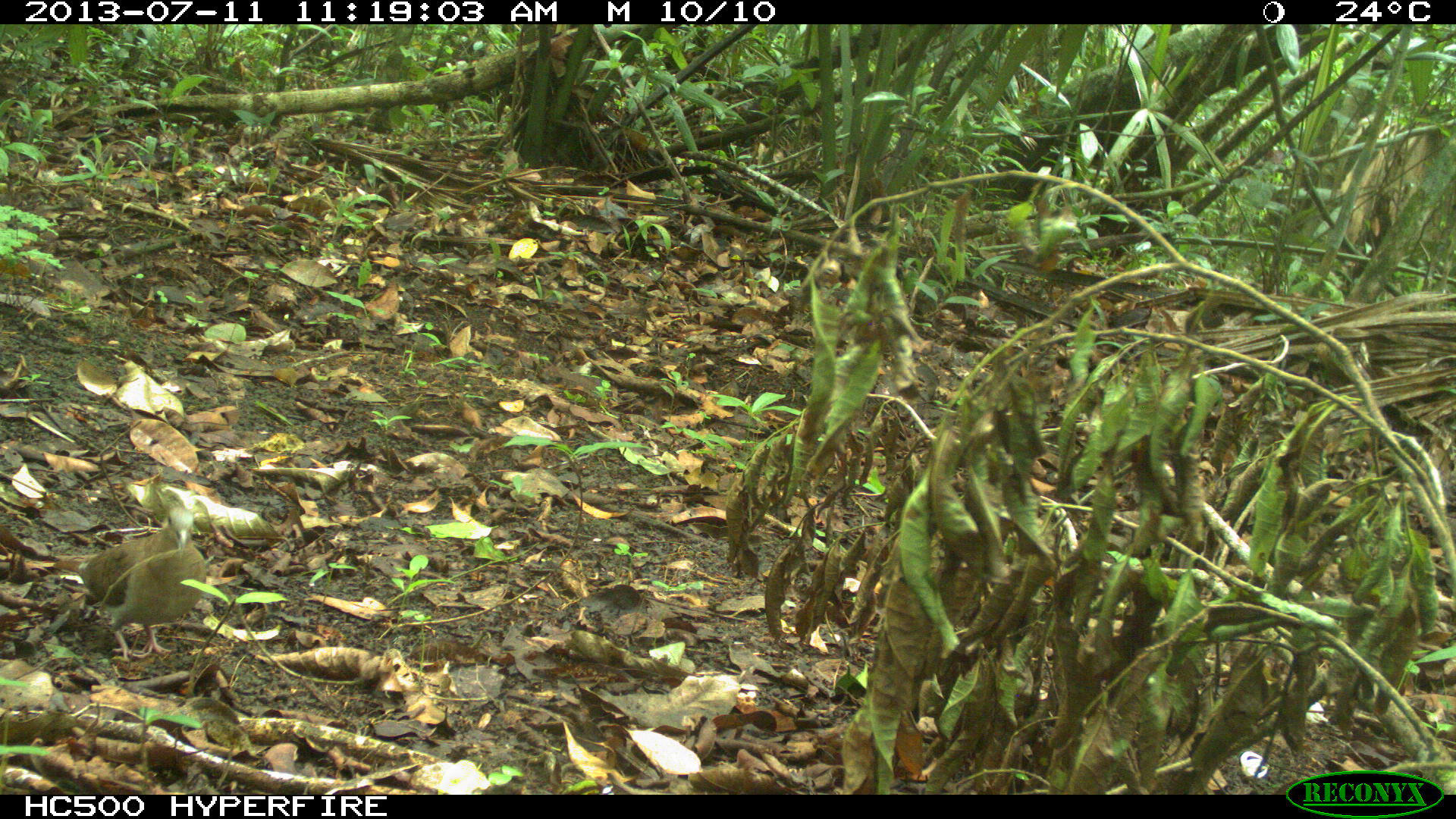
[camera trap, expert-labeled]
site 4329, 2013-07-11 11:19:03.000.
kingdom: Animalia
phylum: Chordata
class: Aves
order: Columbiformes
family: Columbidae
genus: Claravis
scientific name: Claravis pretiosa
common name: blue ground-dove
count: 1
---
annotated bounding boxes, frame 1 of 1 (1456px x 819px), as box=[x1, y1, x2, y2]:
claravis pretiosa: box=[80, 502, 206, 661]